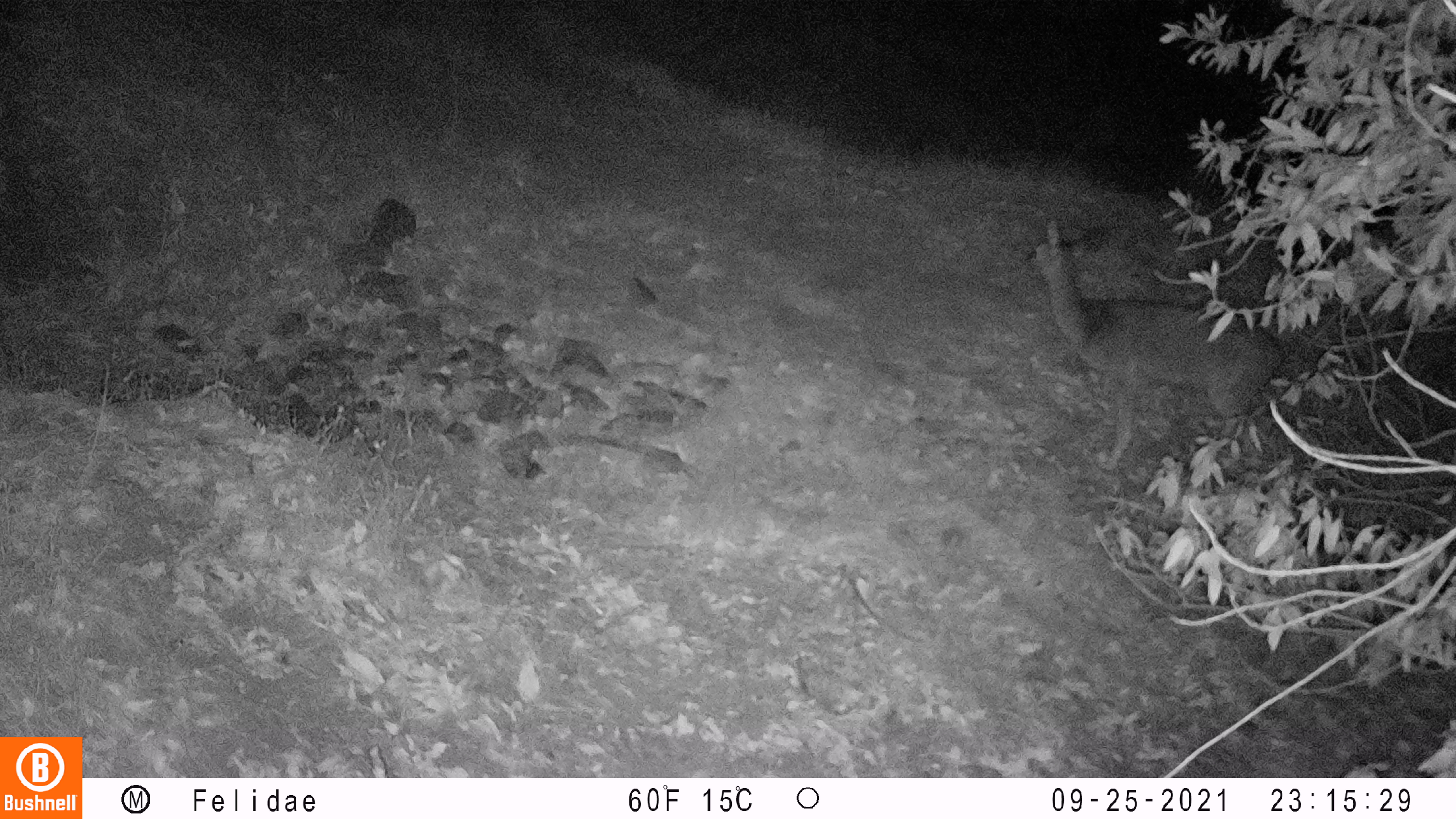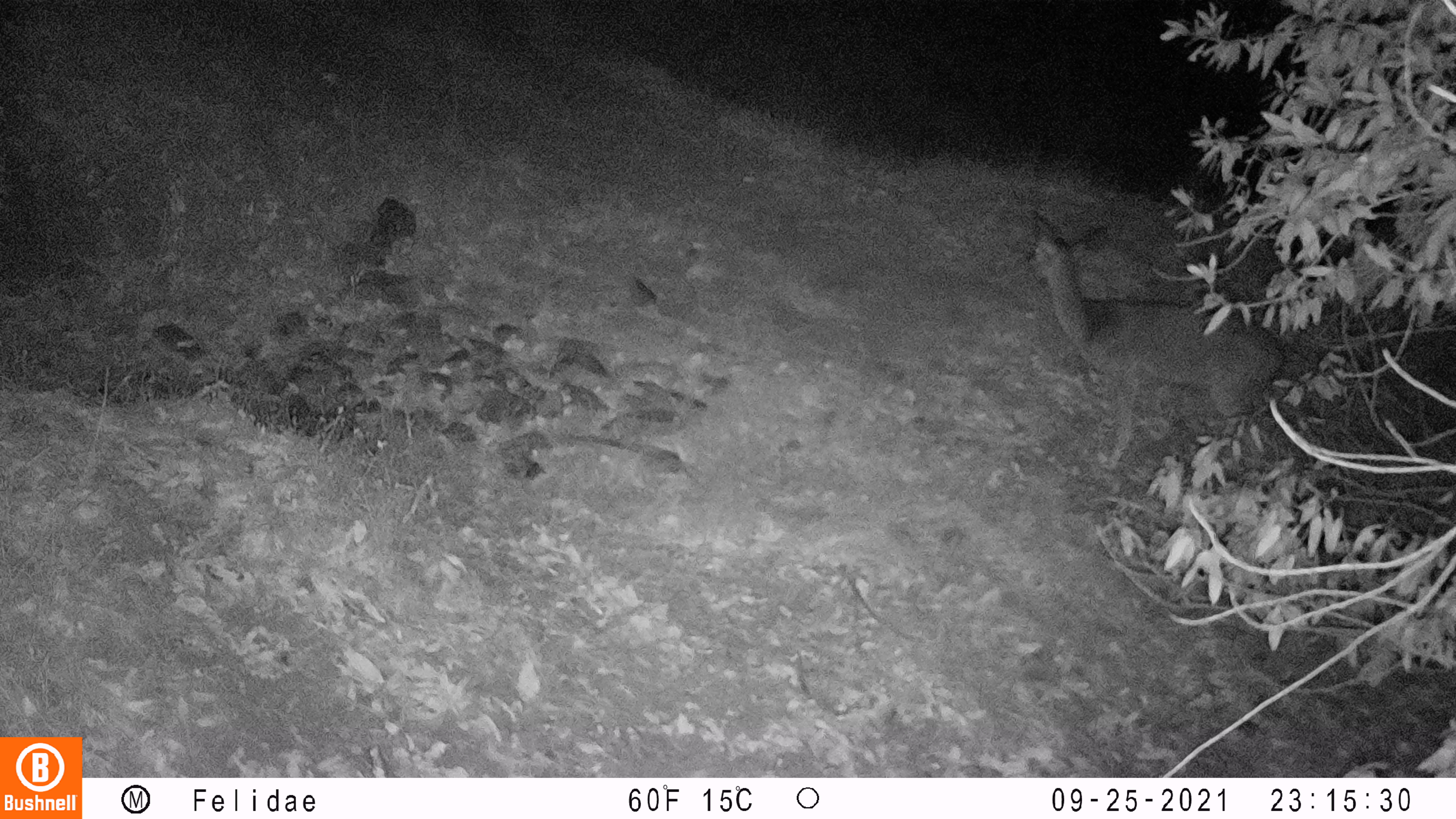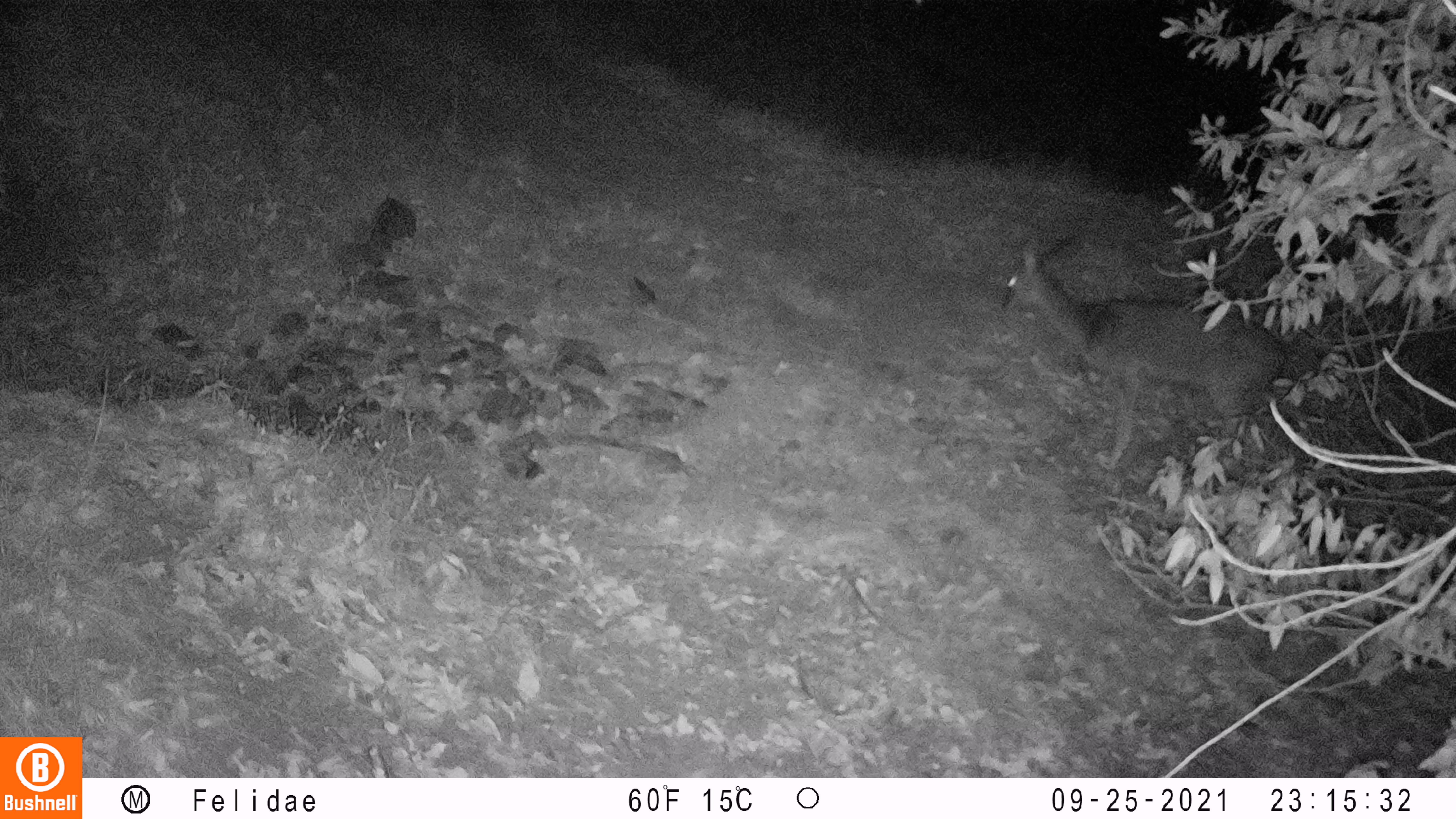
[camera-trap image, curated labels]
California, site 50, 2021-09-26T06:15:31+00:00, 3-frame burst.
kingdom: Animalia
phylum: Chordata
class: Mammalia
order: Artiodactyla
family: Cervidae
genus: Odocoileus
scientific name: Odocoileus hemionus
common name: mule deer